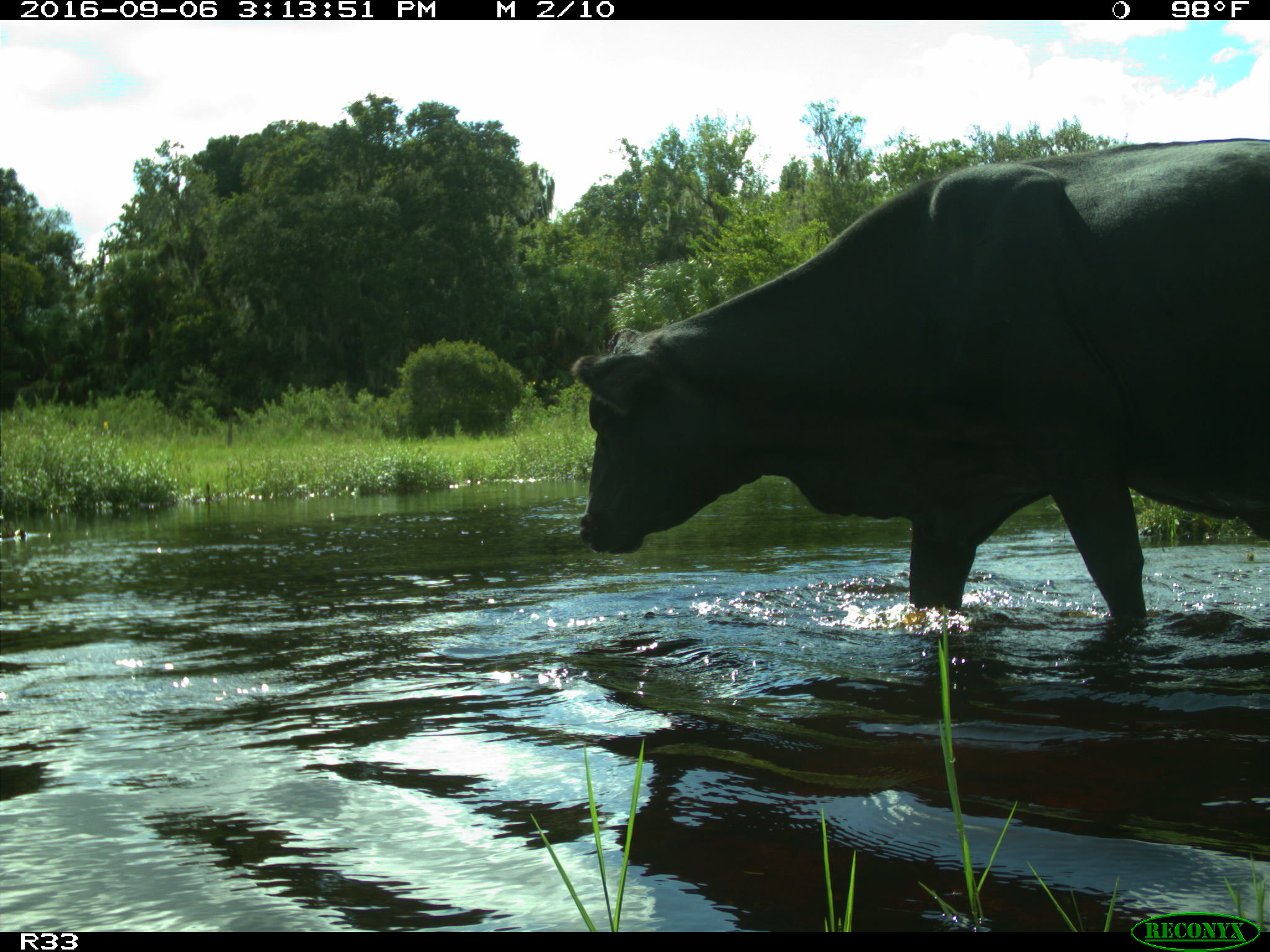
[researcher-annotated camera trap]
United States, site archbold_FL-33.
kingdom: Animalia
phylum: Chordata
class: Mammalia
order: Artiodactyla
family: Bovidae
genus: Bos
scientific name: Bos taurus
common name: domestic cow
Bos taurus (domestic cow).